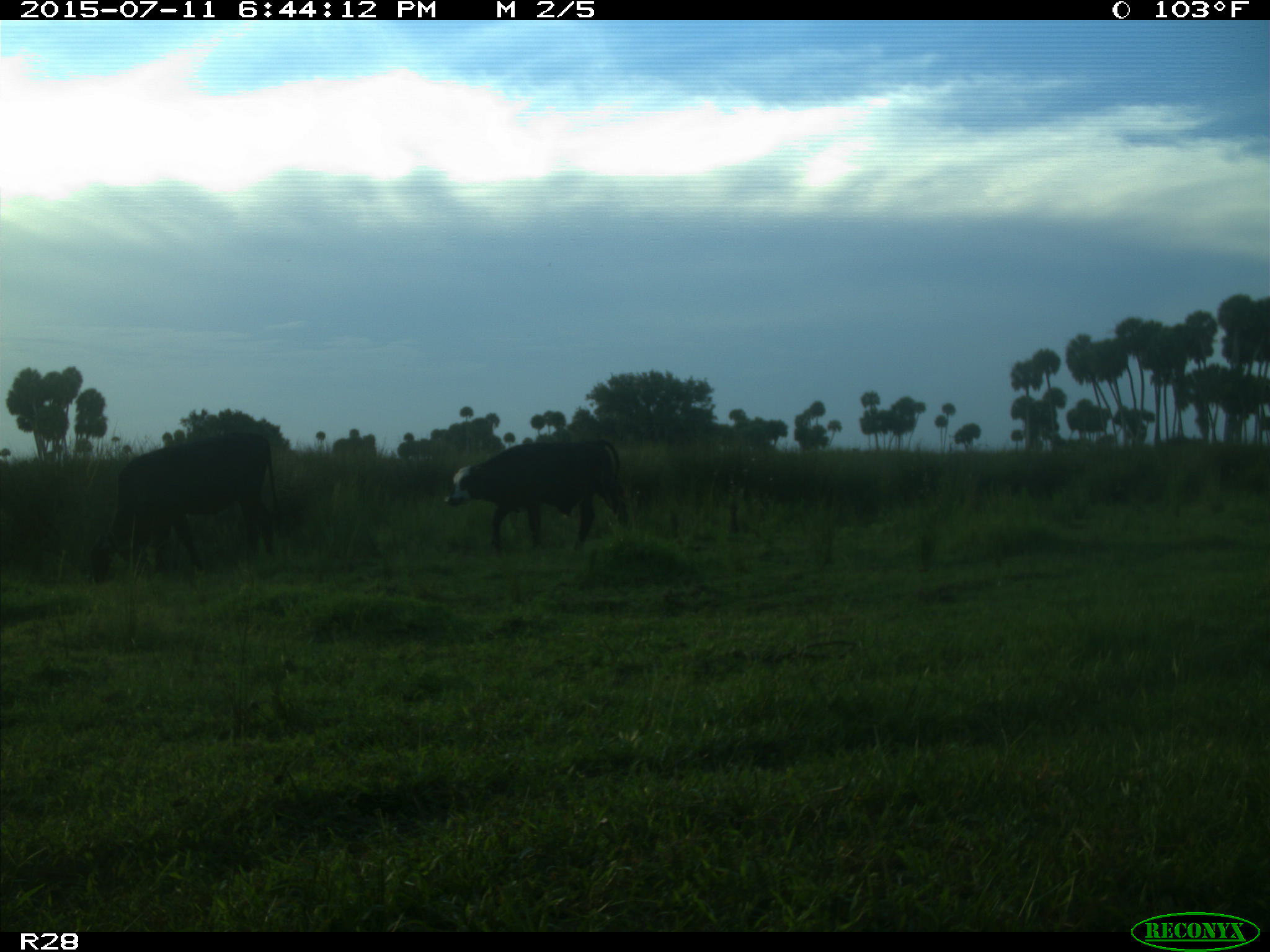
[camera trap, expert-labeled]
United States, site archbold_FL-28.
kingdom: Animalia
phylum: Chordata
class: Mammalia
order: Artiodactyla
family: Bovidae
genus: Bos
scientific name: Bos taurus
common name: domestic cow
Bos taurus (domestic cow).